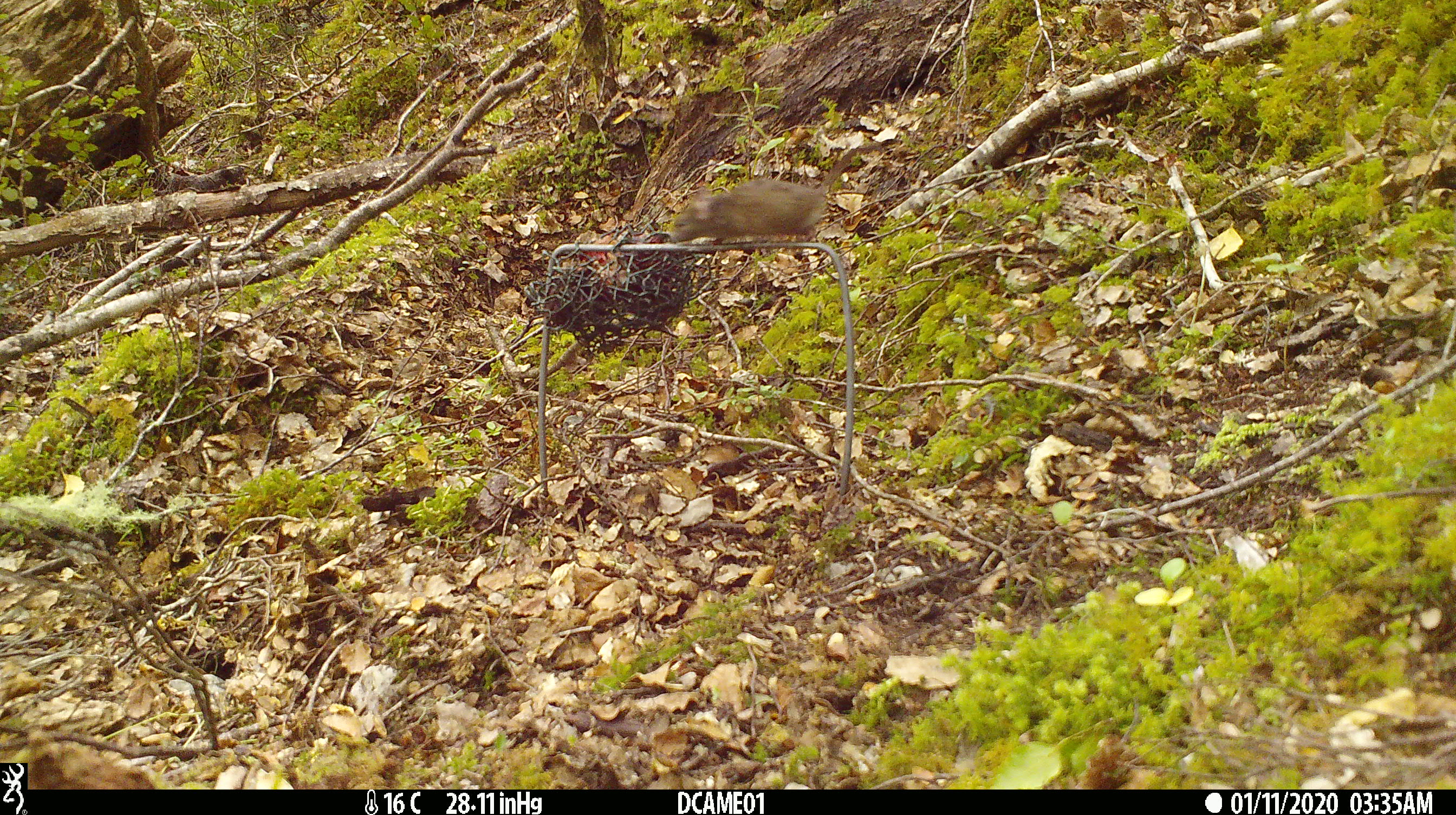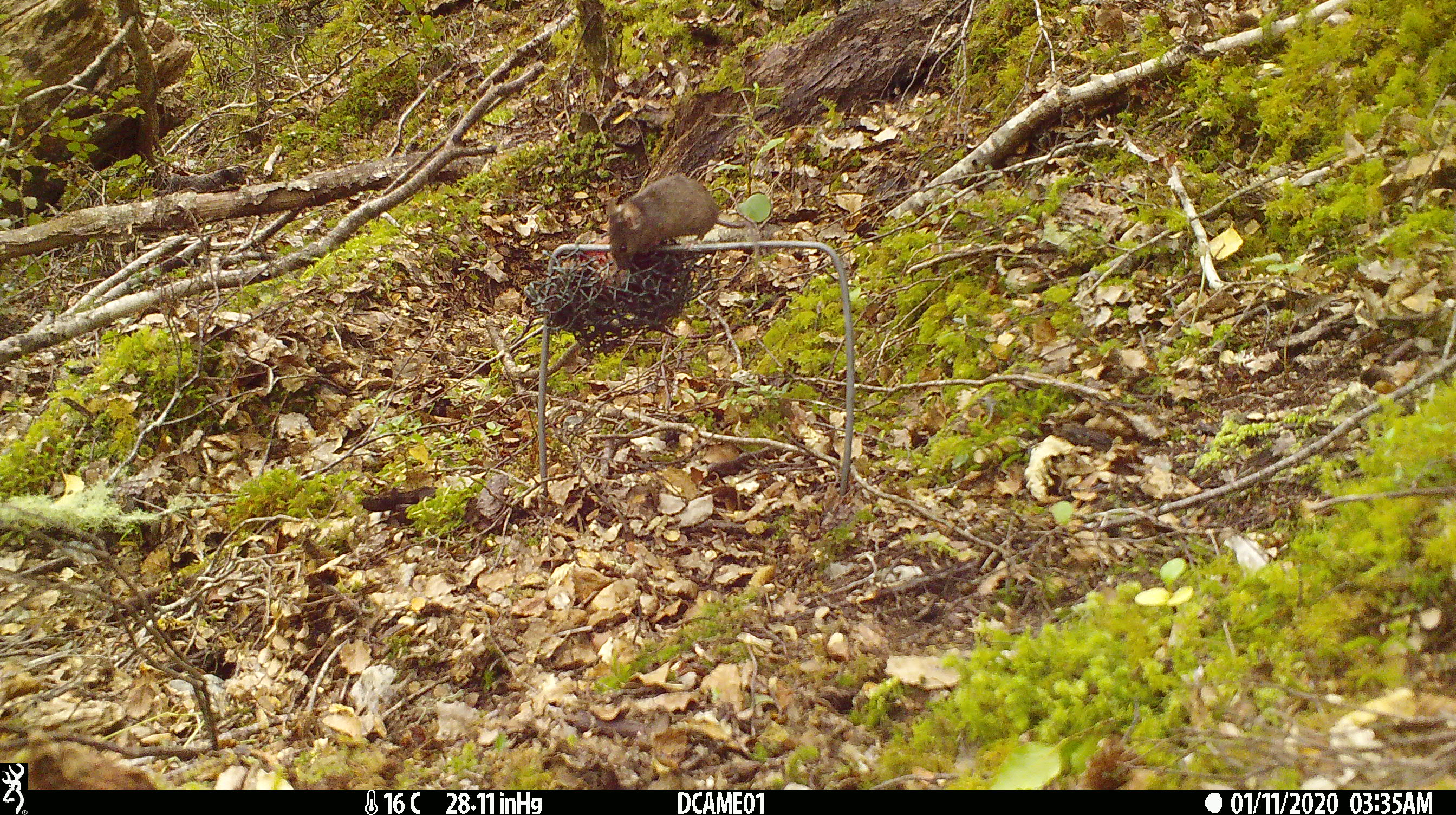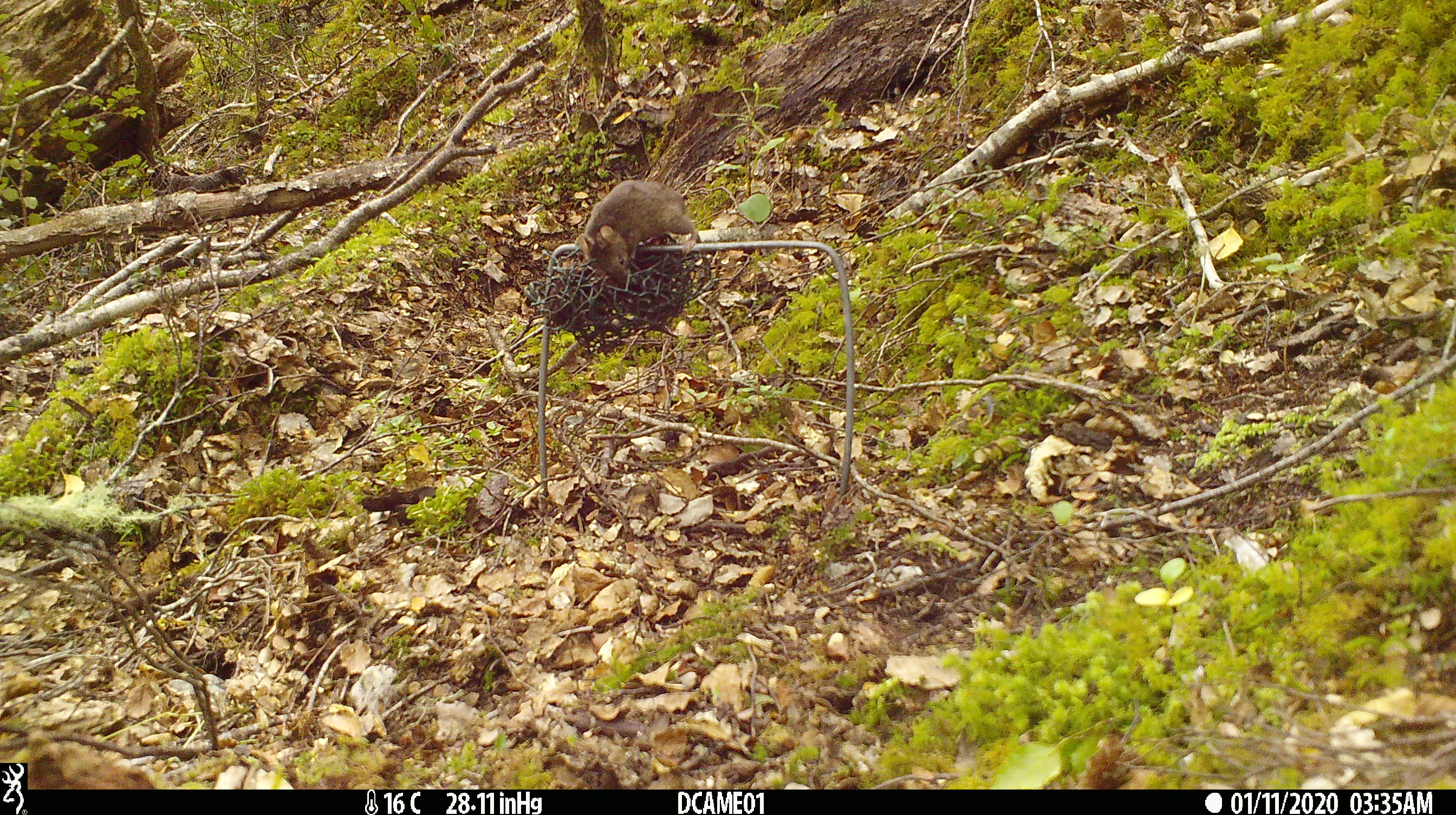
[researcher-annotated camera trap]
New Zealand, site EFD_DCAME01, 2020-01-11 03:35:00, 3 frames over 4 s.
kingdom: Animalia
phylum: Chordata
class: Mammalia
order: Rodentia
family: Muridae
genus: Mus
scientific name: Mus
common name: mouse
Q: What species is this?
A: Mouse (Mus).